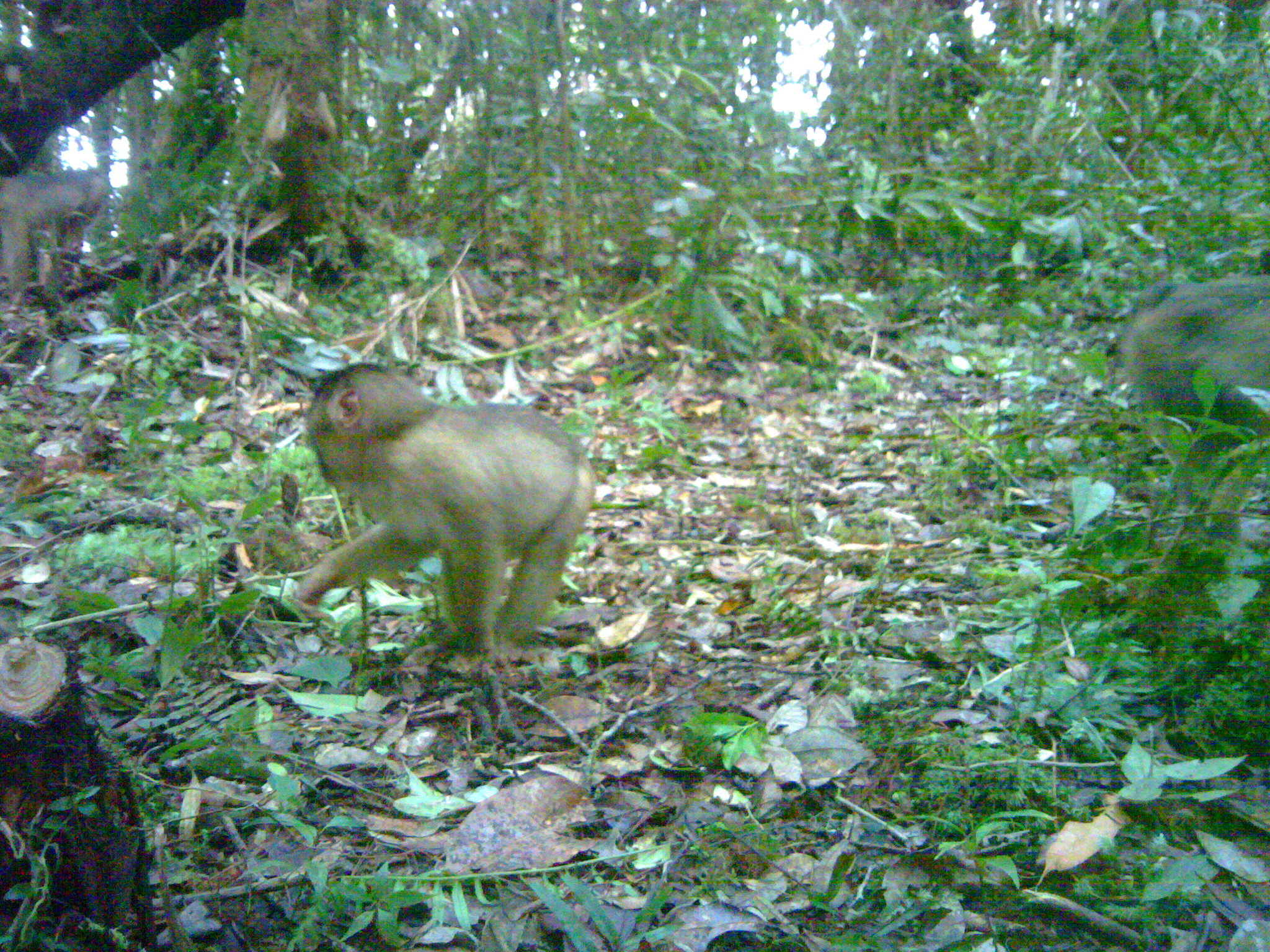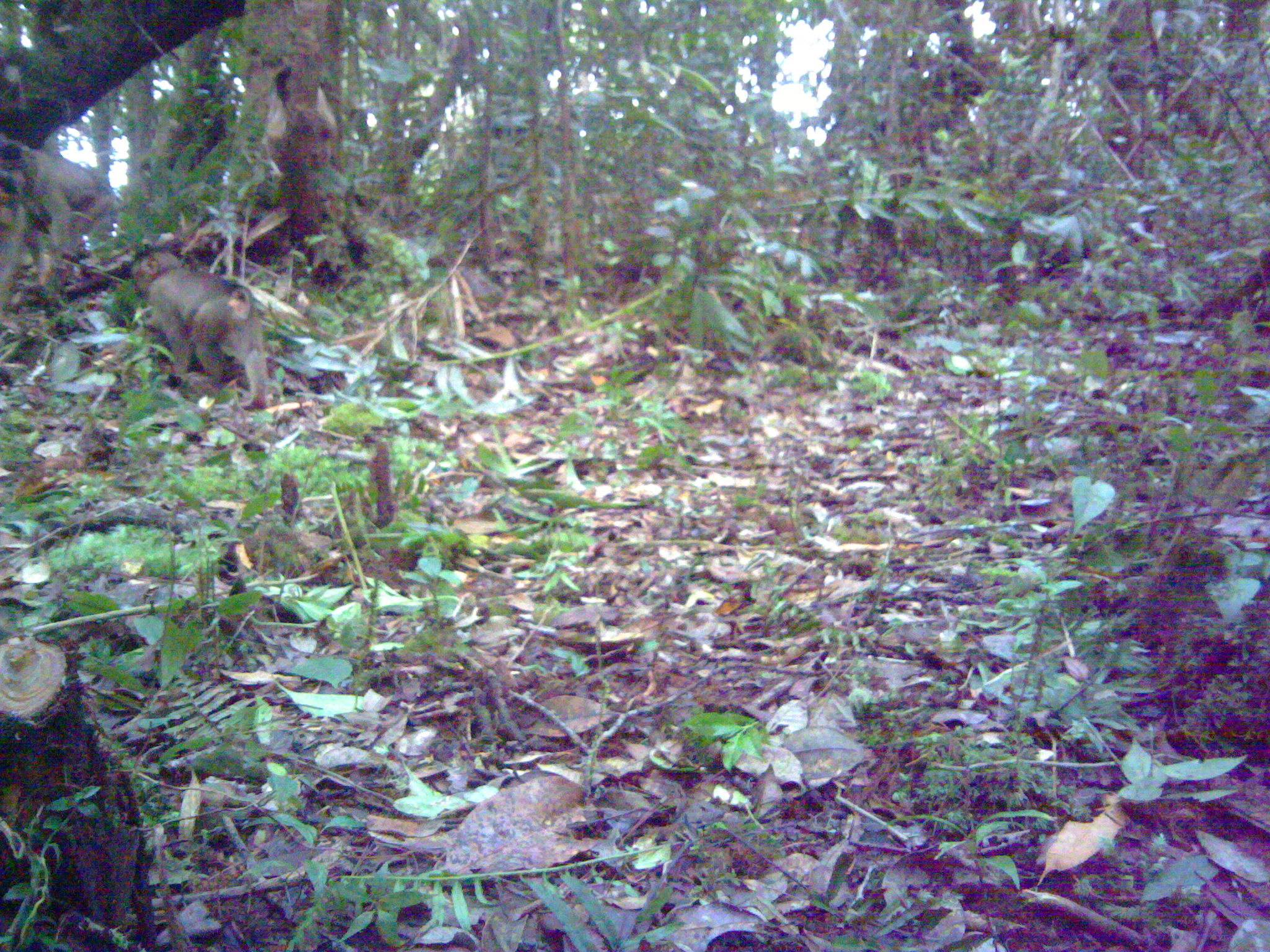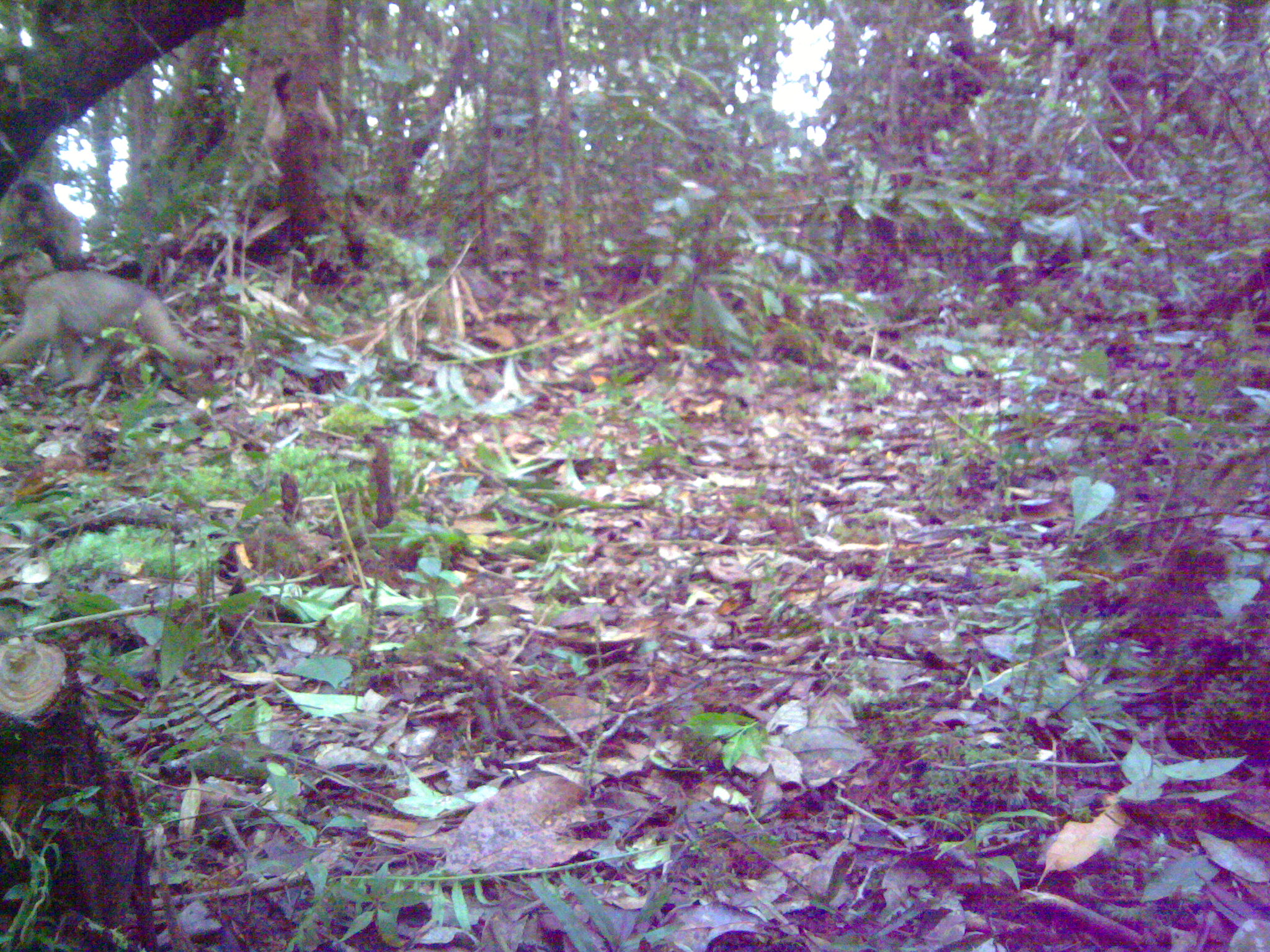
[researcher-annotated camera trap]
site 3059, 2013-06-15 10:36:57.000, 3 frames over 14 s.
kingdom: Animalia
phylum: Chordata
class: Mammalia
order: Primates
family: Cercopithecidae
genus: Macaca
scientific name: Macaca nemestrina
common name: southern pig-tailed macaque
Macaca nemestrina (southern pig-tailed macaque), count 4.